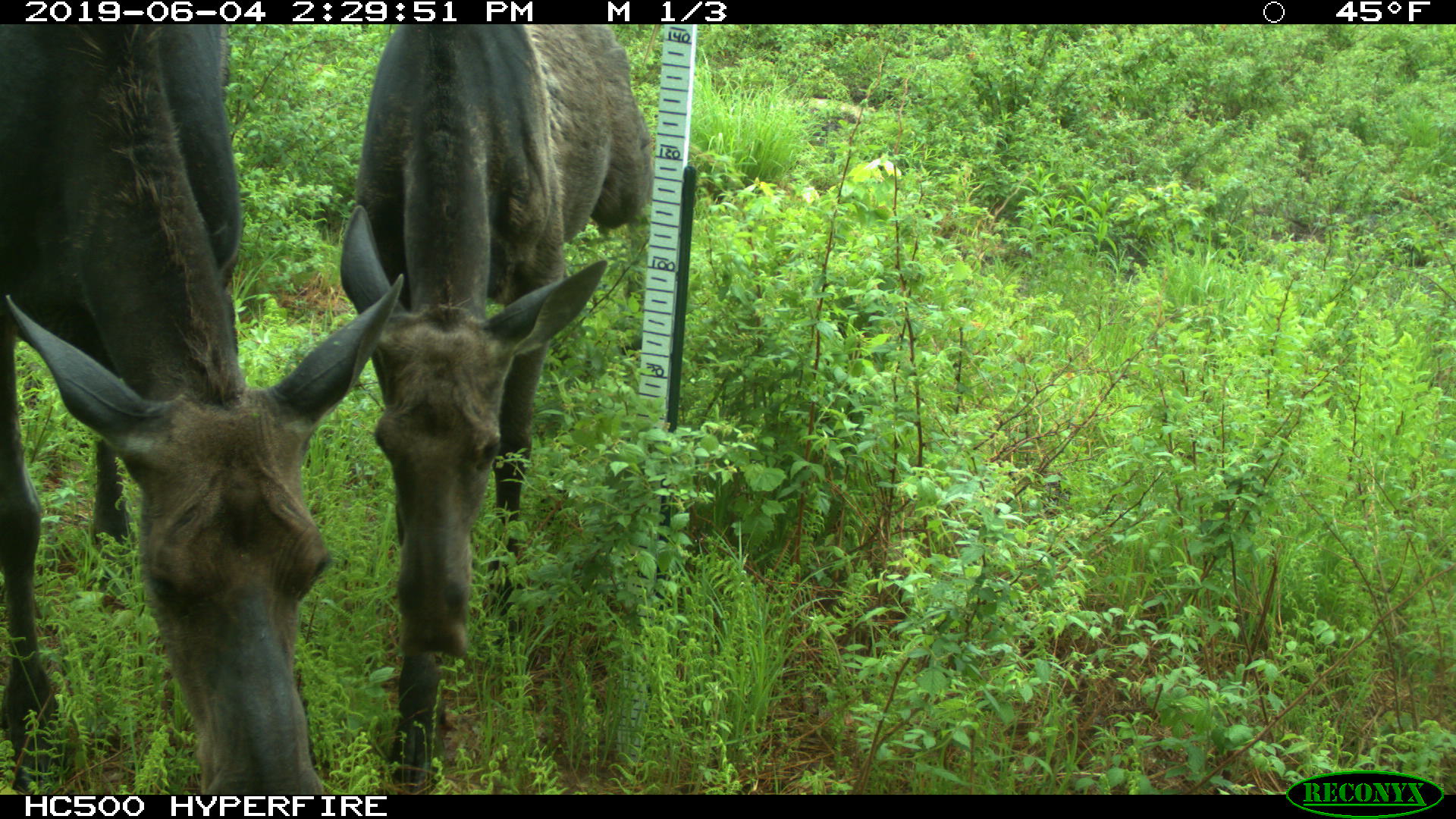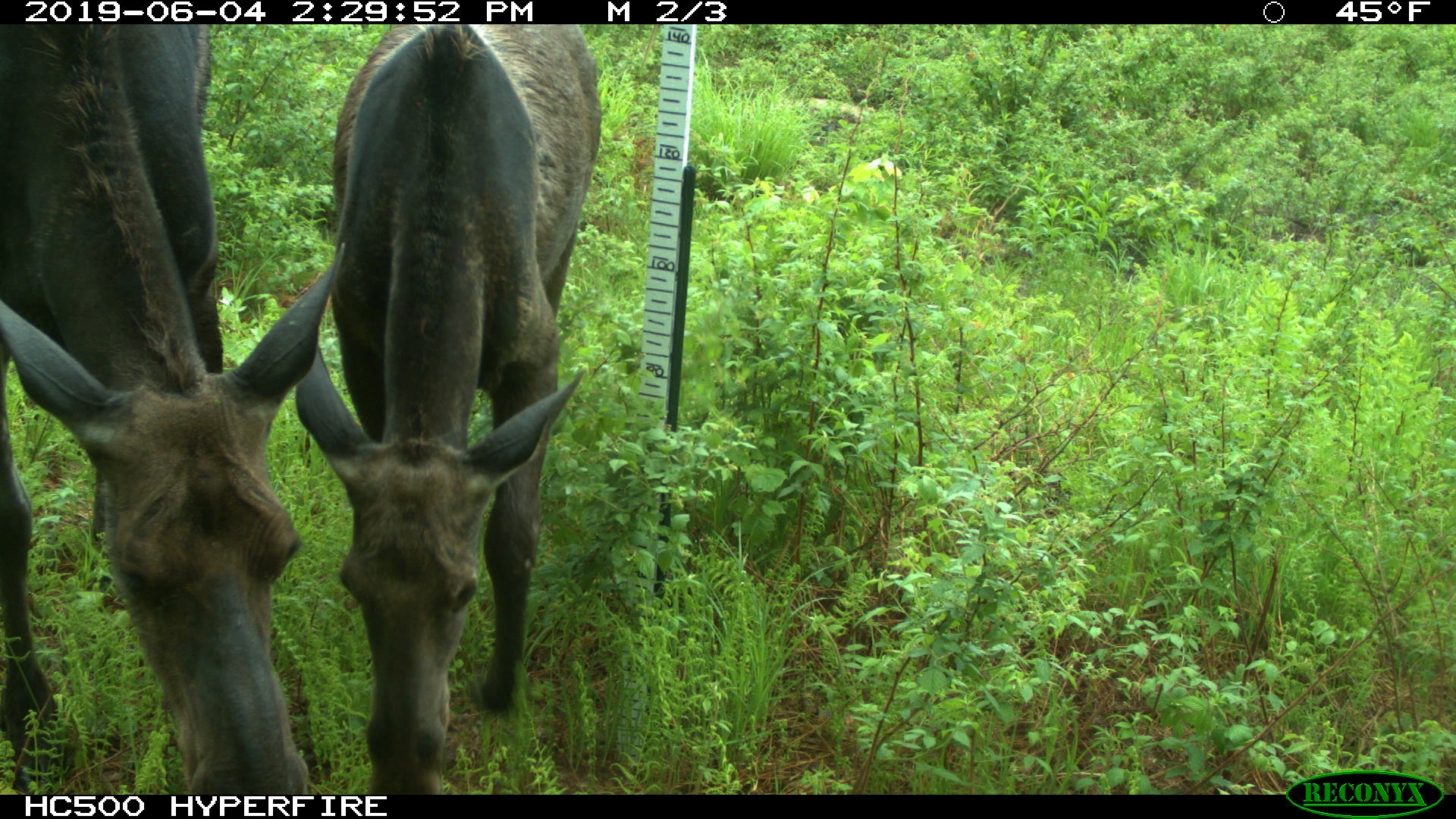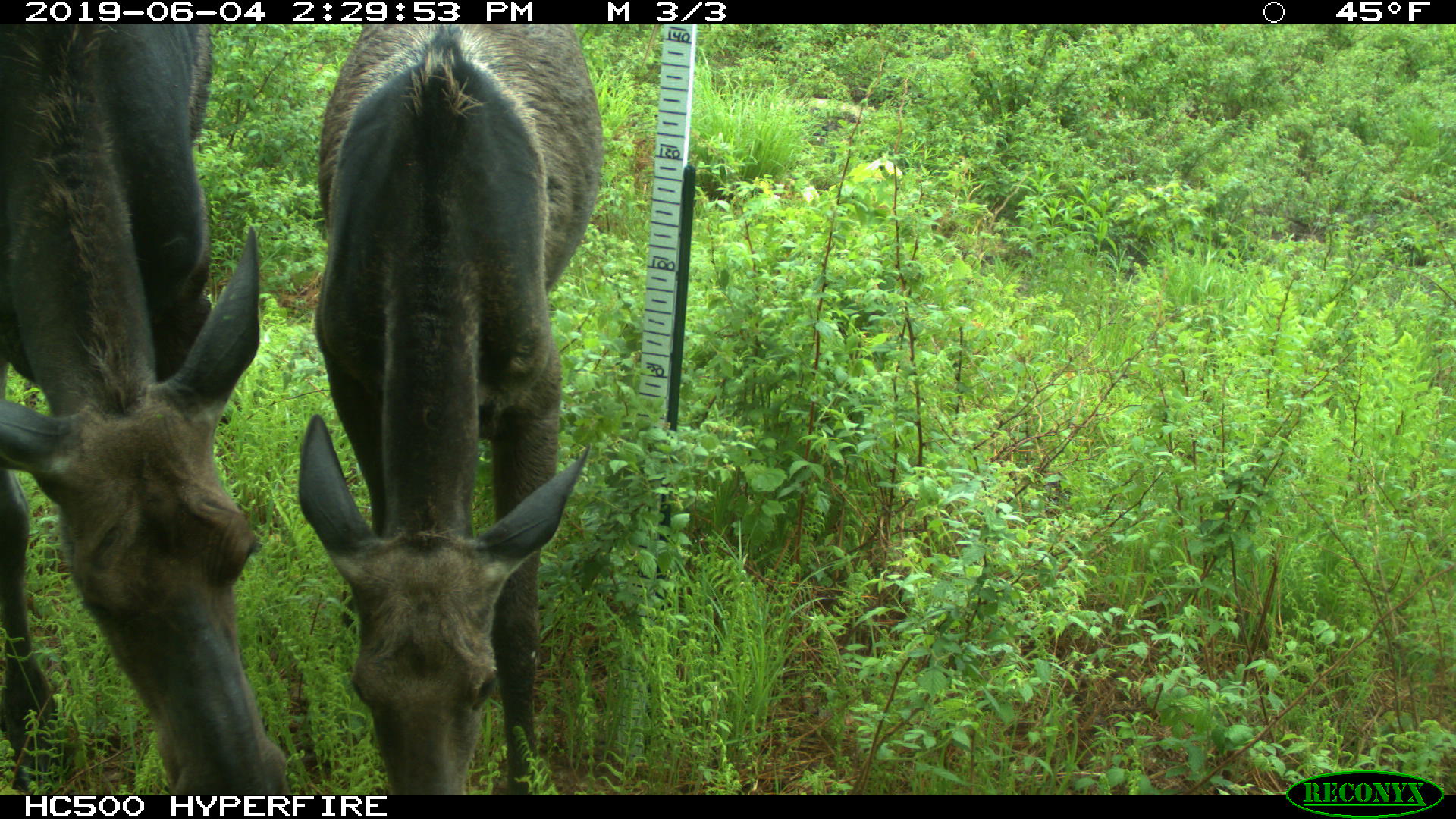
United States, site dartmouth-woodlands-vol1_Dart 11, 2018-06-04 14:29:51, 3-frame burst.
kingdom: Animalia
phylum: Chordata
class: Mammalia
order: Artiodactyla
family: Cervidae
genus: Alces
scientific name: Alces alces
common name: moose